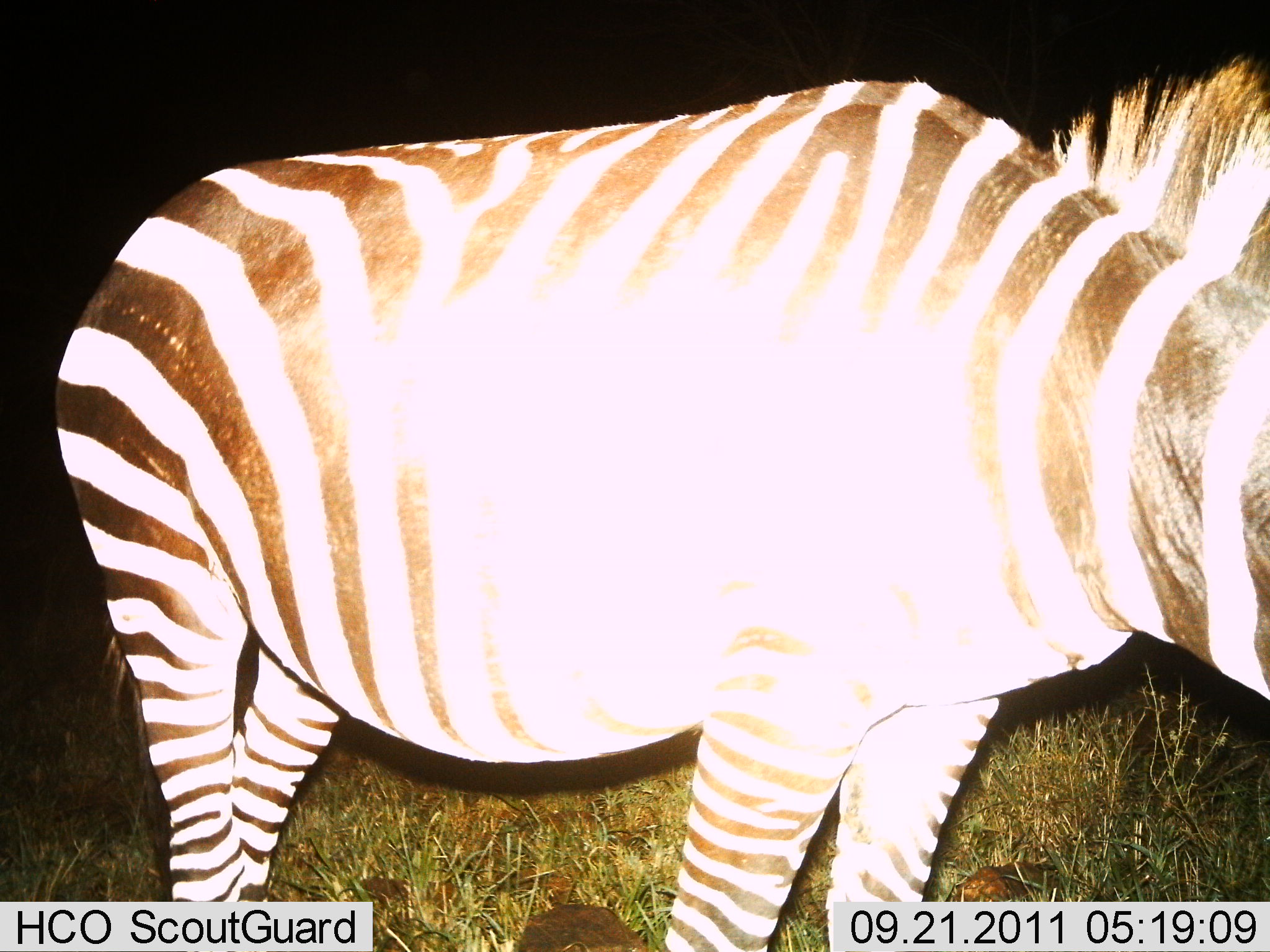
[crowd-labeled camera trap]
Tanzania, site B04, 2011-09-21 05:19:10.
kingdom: Animalia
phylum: Chordata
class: Mammalia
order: Perissodactyla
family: Equidae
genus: Equus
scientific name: Equus quagga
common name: plains zebra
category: zebra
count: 1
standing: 100%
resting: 0%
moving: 0%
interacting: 0%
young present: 0%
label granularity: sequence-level